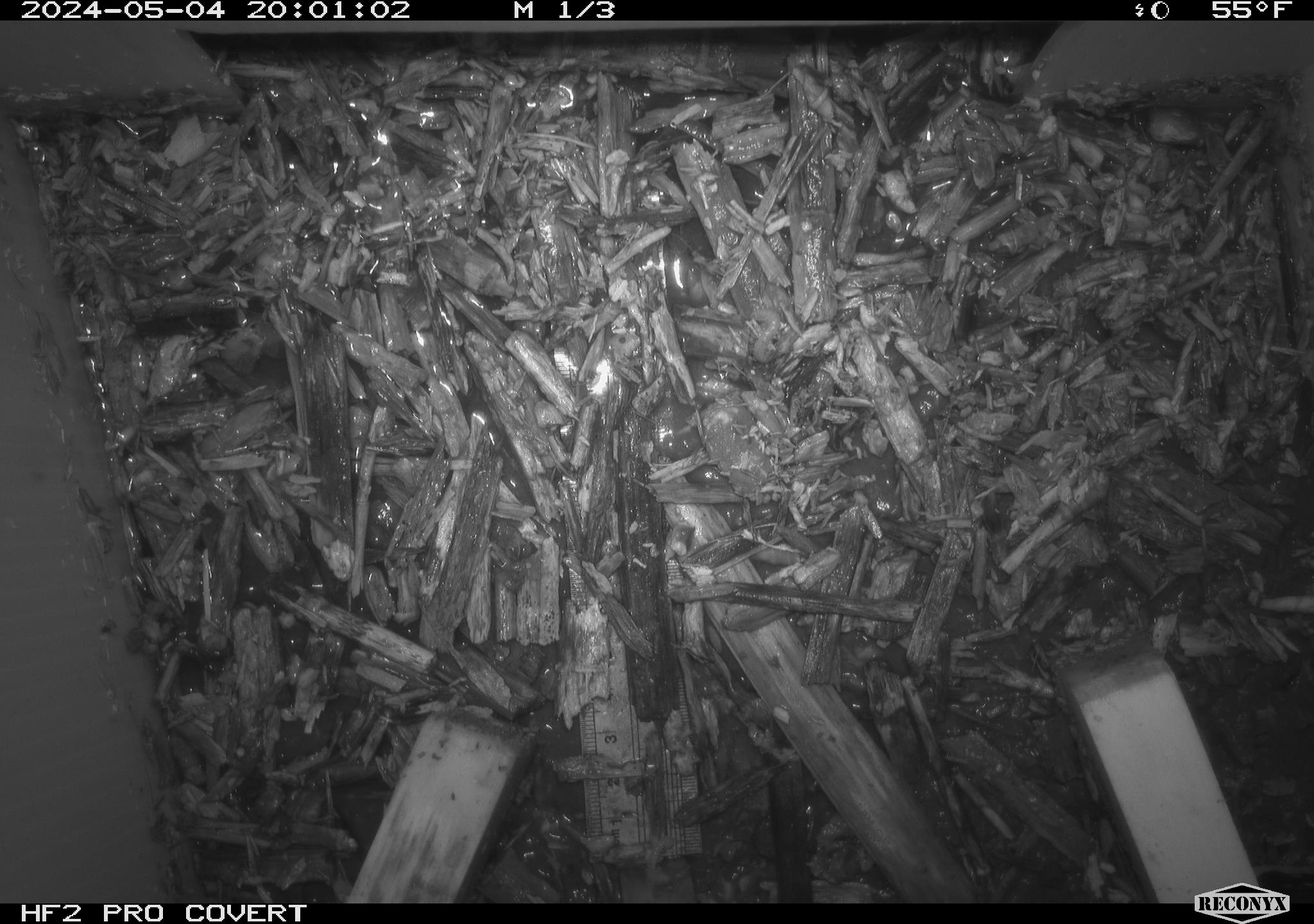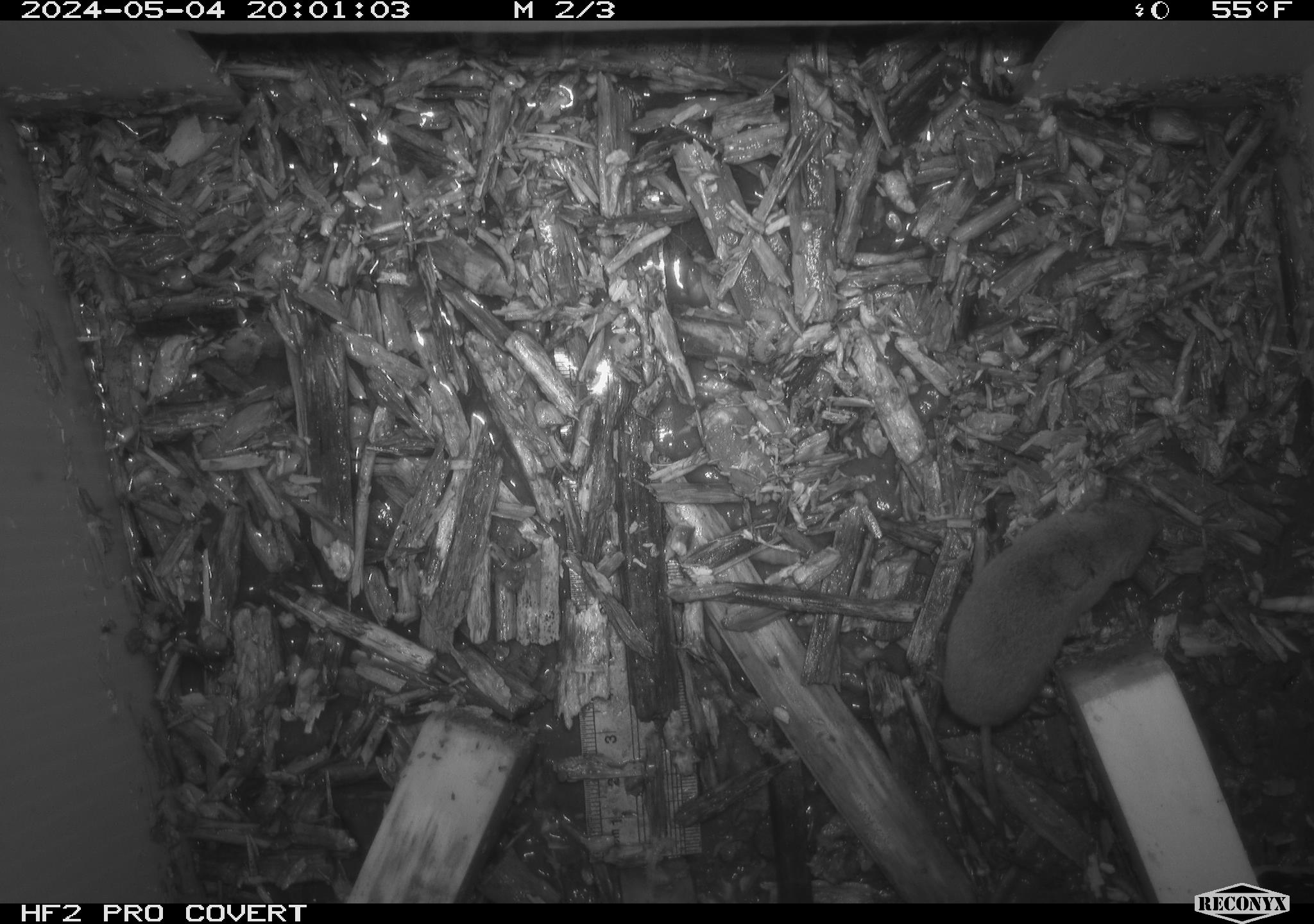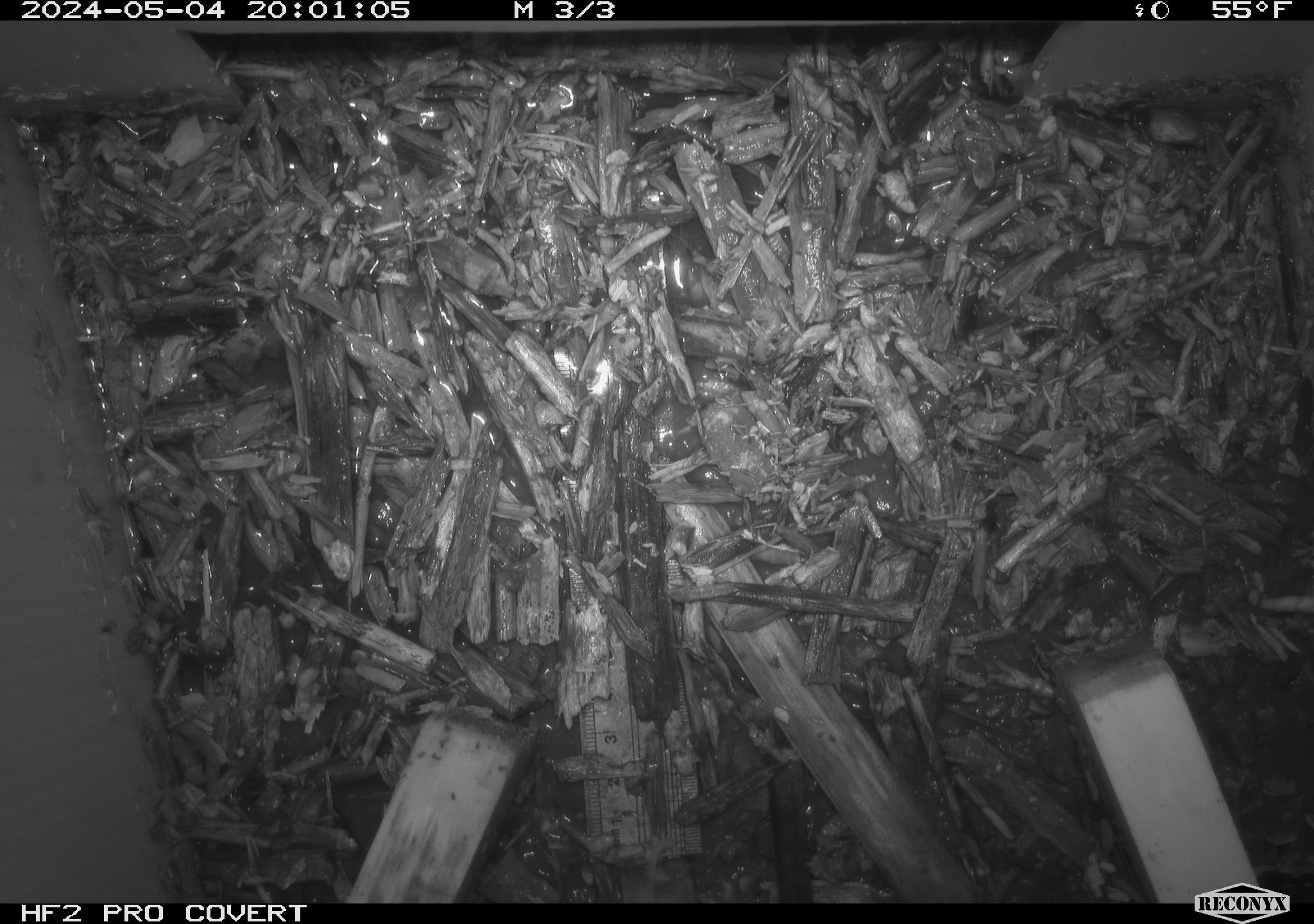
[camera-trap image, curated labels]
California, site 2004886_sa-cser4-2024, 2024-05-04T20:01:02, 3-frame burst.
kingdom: Animalia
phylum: Chordata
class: Mammalia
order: Eulipotyphla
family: Soricidae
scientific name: Soricidae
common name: shrews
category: soricidae family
Soricidae family (shrews) (Soricidae).